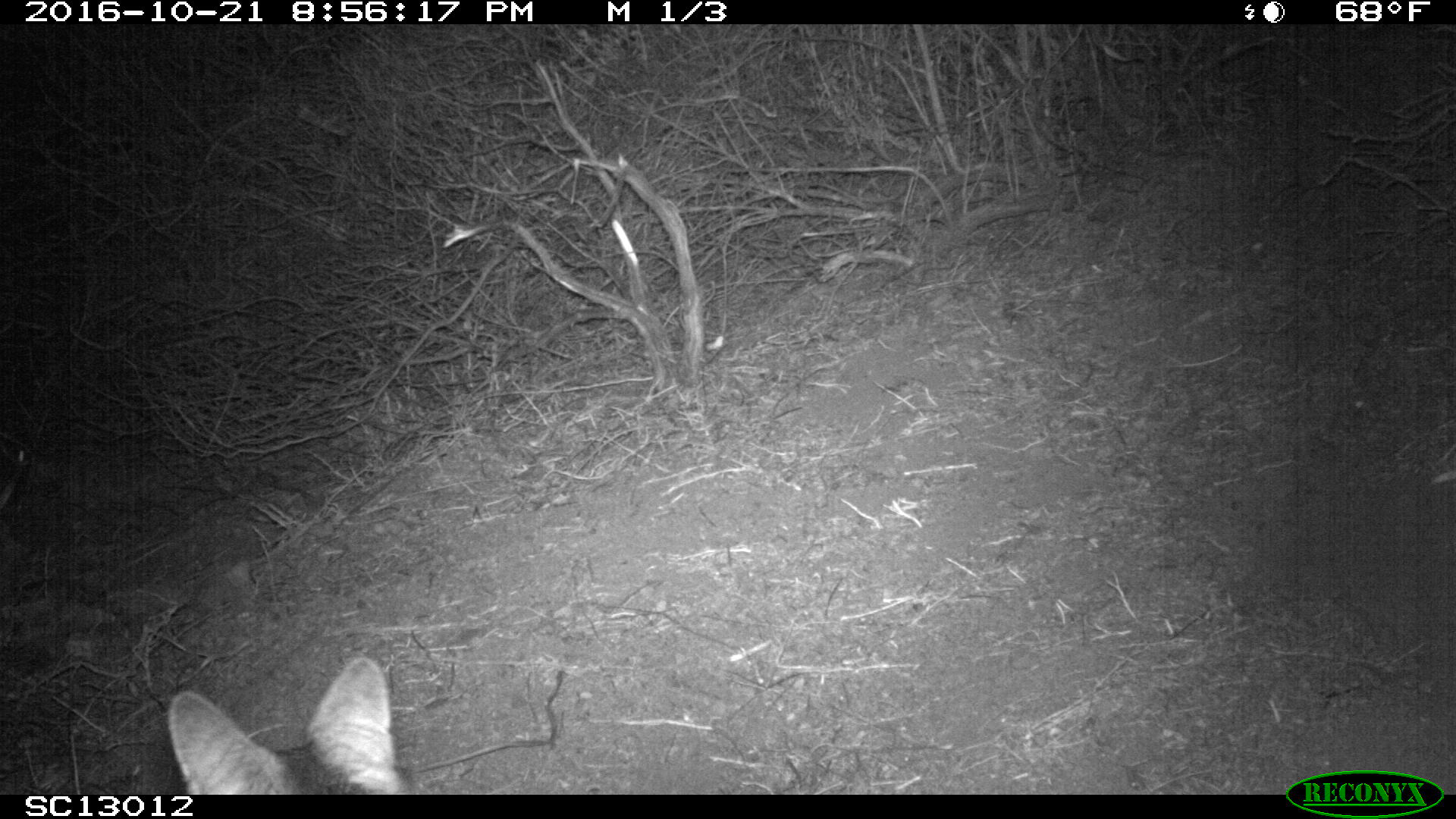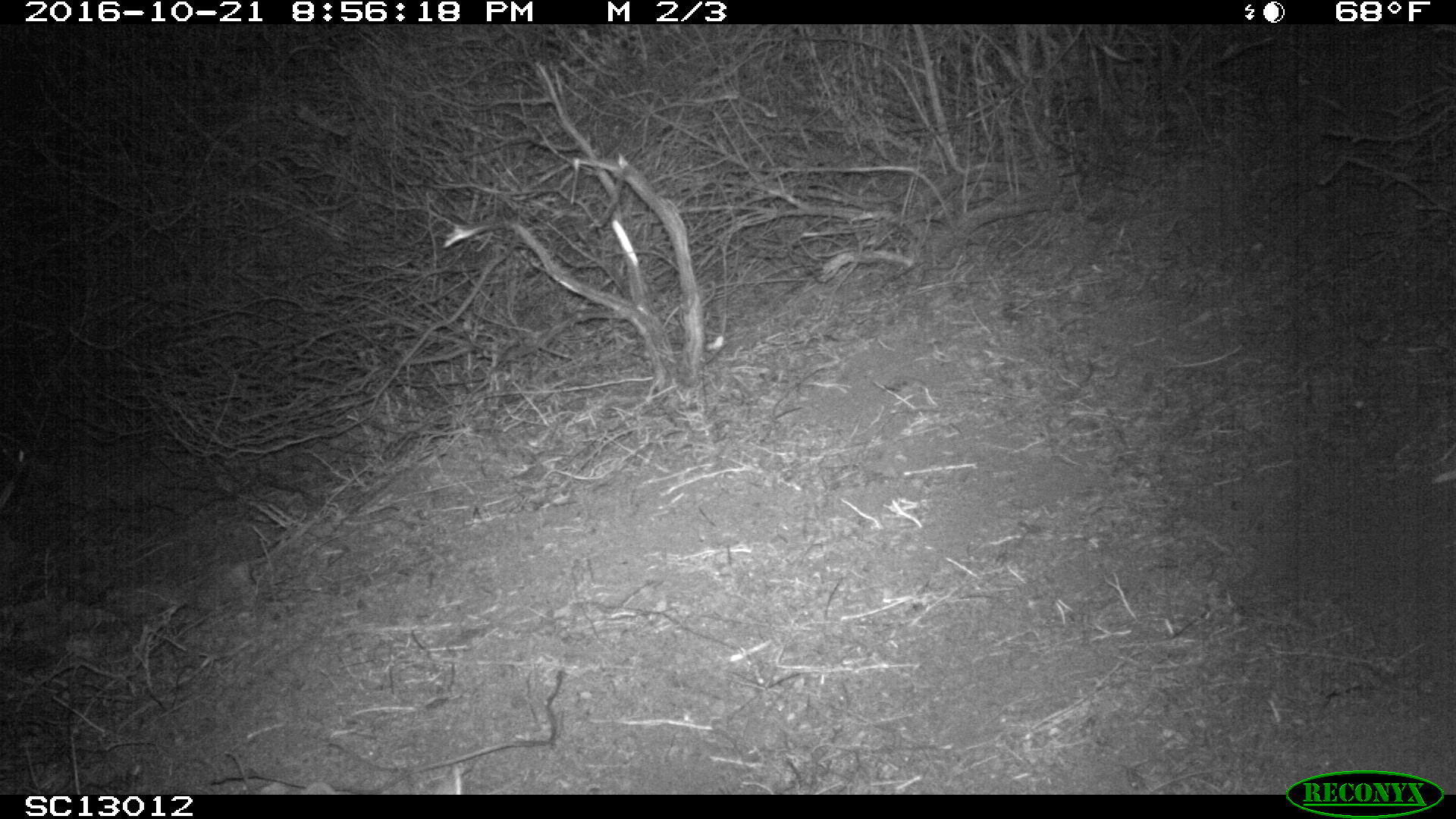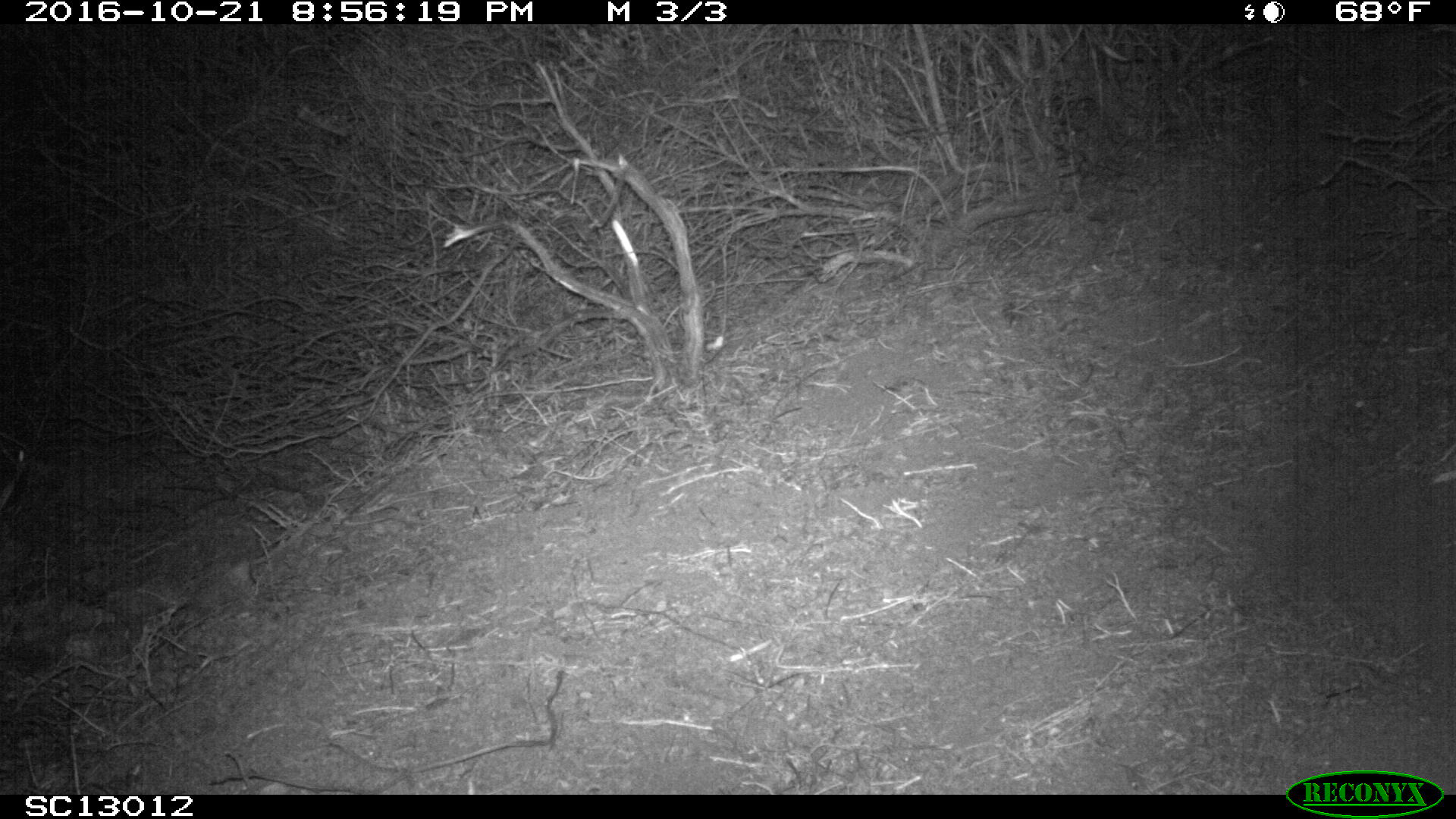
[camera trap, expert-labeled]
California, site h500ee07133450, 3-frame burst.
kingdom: Animalia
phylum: Chordata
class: Mammalia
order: Carnivora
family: Canidae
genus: Urocyon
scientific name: Urocyon littoralis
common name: island fox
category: fox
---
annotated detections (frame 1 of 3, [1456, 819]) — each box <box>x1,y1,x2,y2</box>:
fox: <box>168,654,409,794</box>